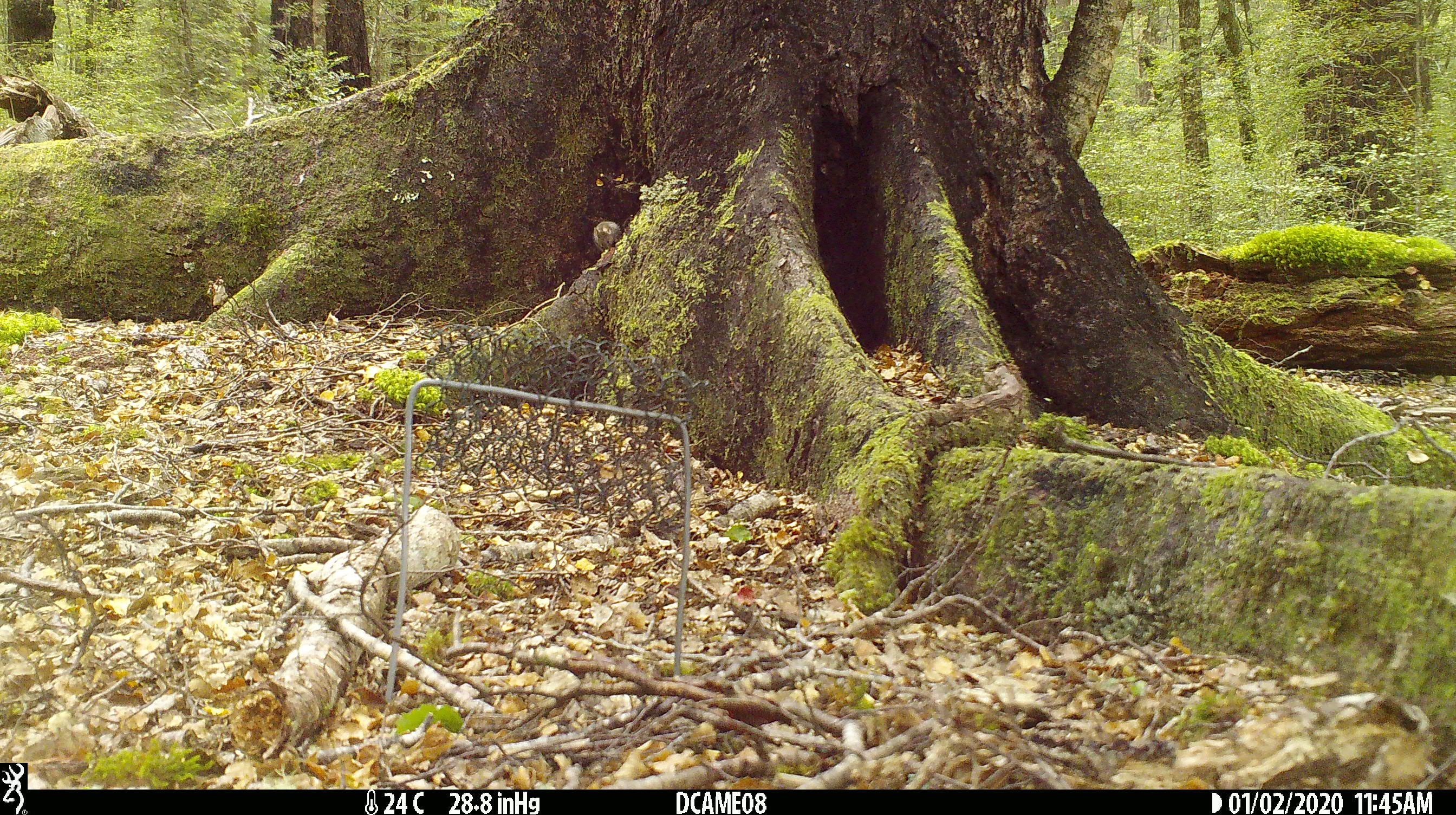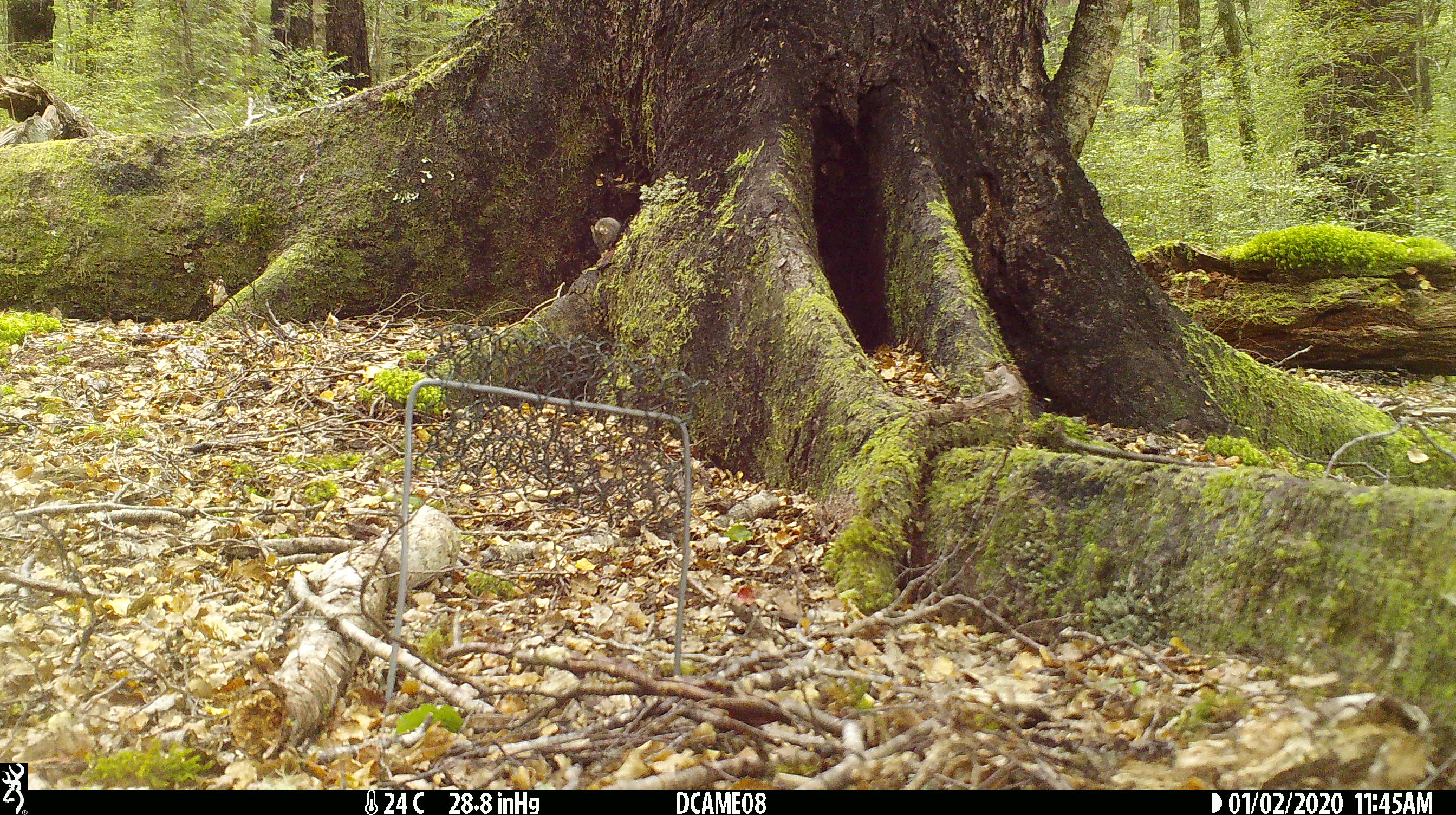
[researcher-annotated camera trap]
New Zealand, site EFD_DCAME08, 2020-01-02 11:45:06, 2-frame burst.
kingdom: Animalia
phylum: Chordata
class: Mammalia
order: Rodentia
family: Muridae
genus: Mus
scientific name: Mus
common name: mouse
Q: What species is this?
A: Mouse (Mus).